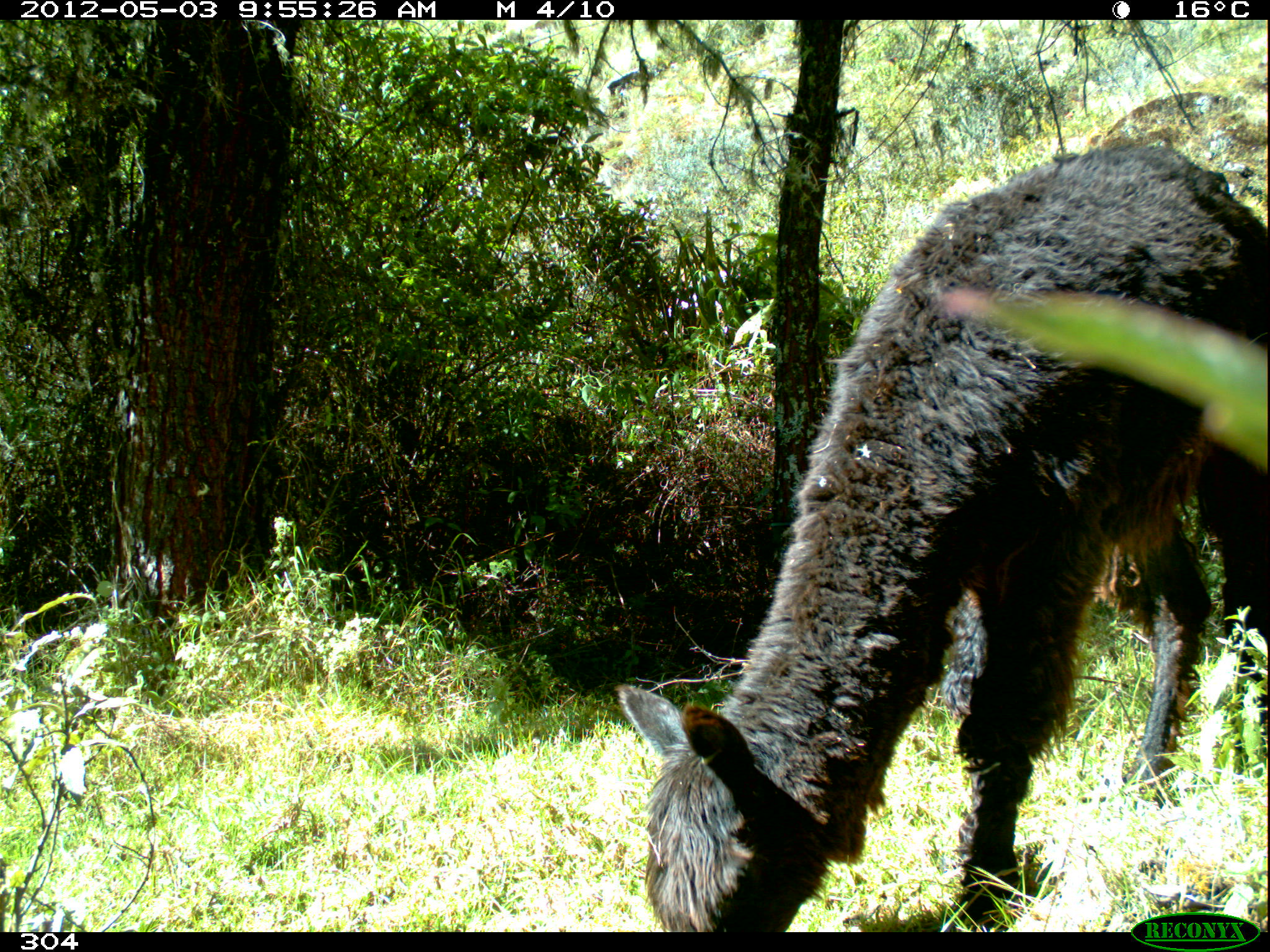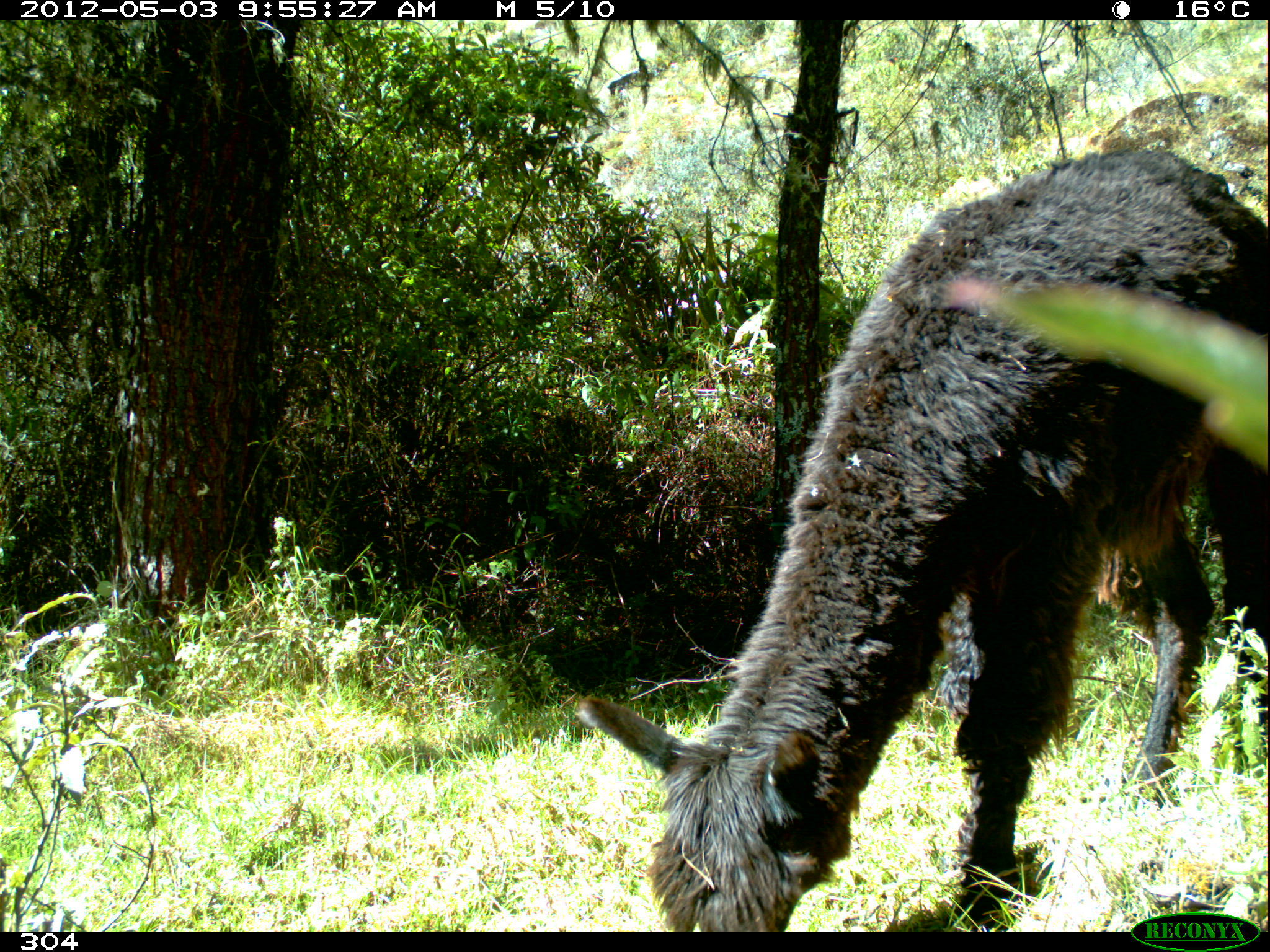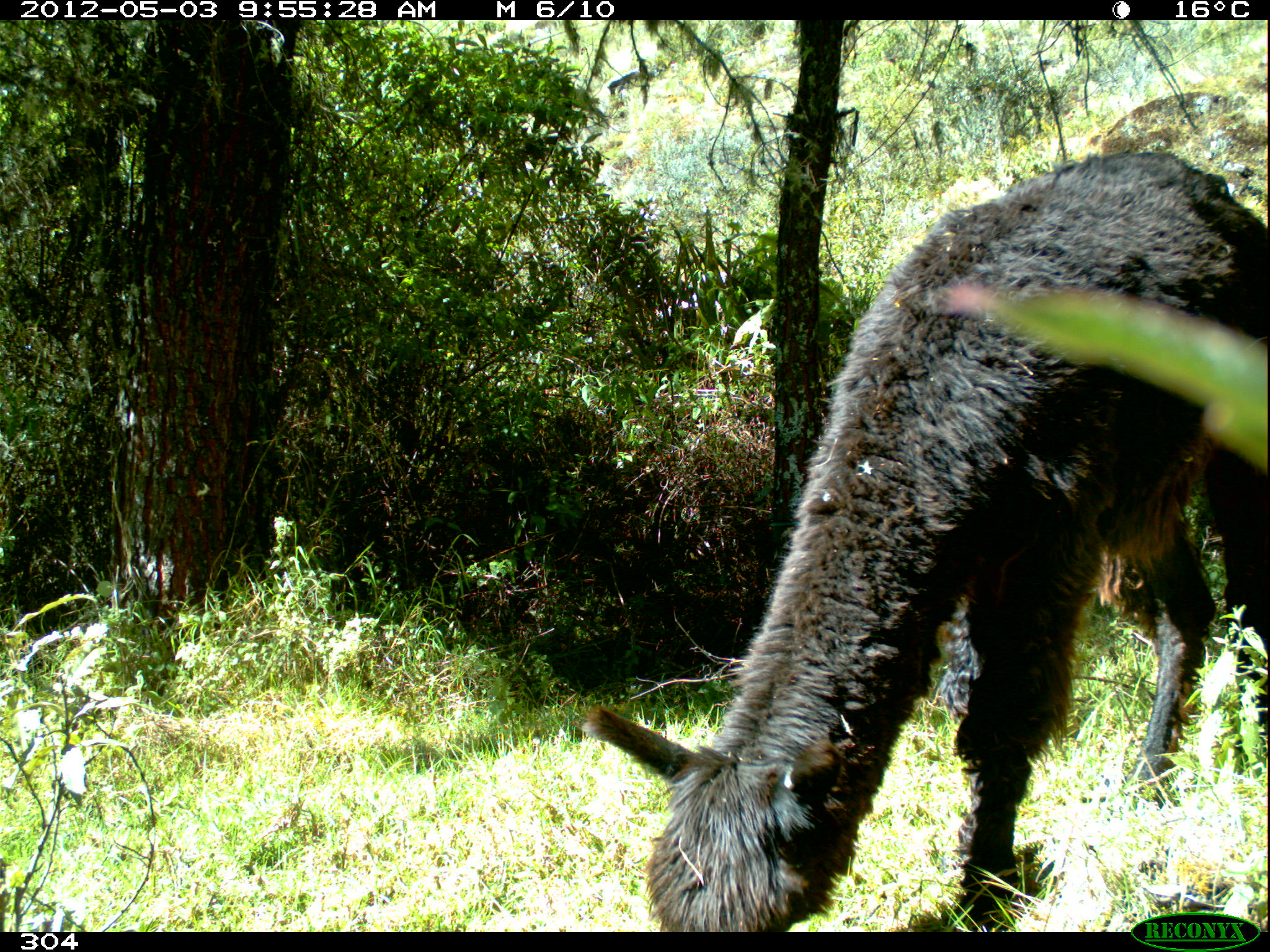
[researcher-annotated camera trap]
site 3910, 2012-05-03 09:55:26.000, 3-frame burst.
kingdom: Animalia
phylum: Chordata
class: Mammalia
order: Artiodactyla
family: Camelidae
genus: Vicugna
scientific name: Vicugna pacos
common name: alpaca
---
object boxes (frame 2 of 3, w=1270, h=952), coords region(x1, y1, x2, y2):
vicugna pacos: region(569, 138, 1270, 932)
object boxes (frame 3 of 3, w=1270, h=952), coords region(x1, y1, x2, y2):
vicugna pacos: region(578, 148, 1270, 932)